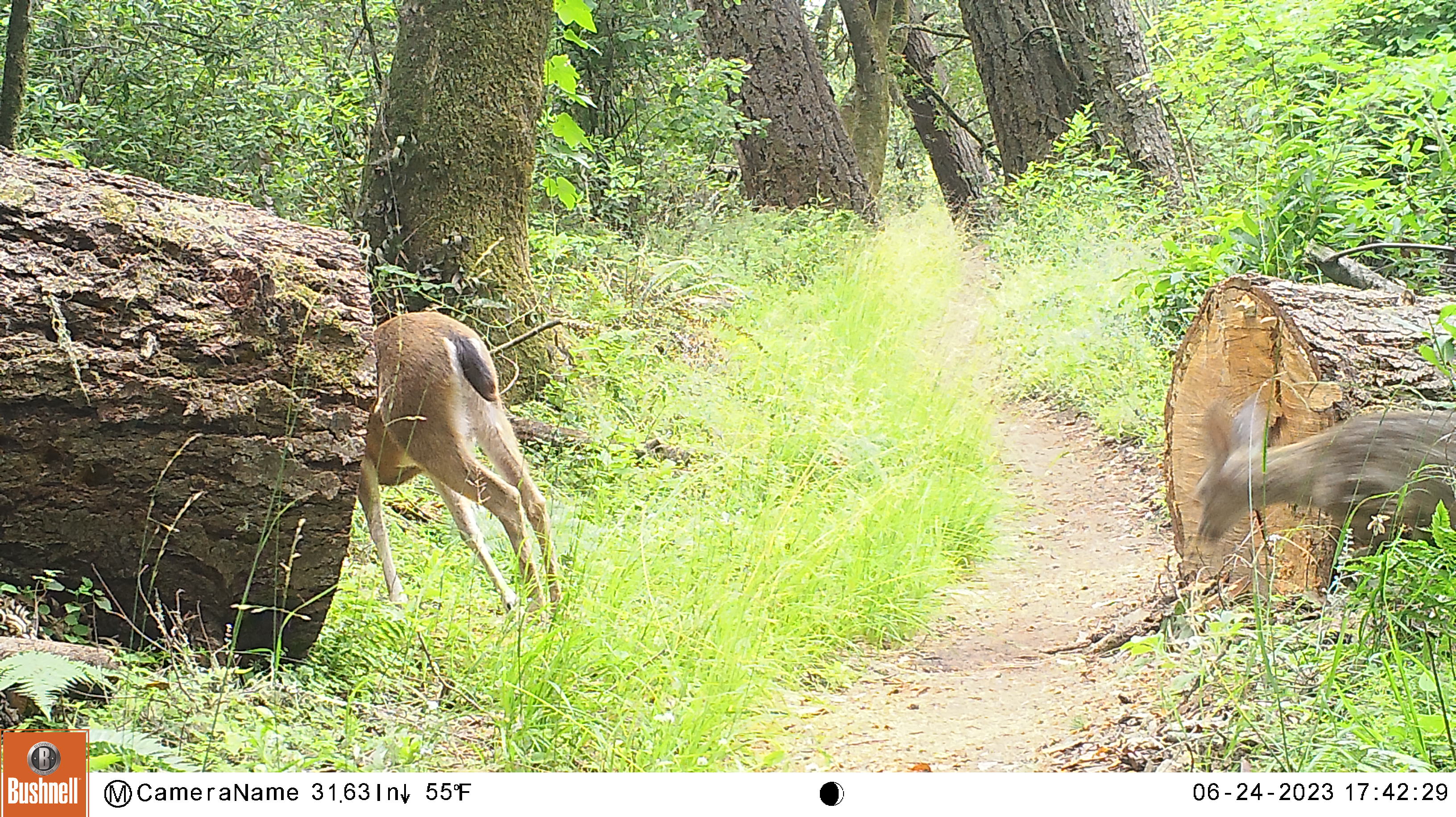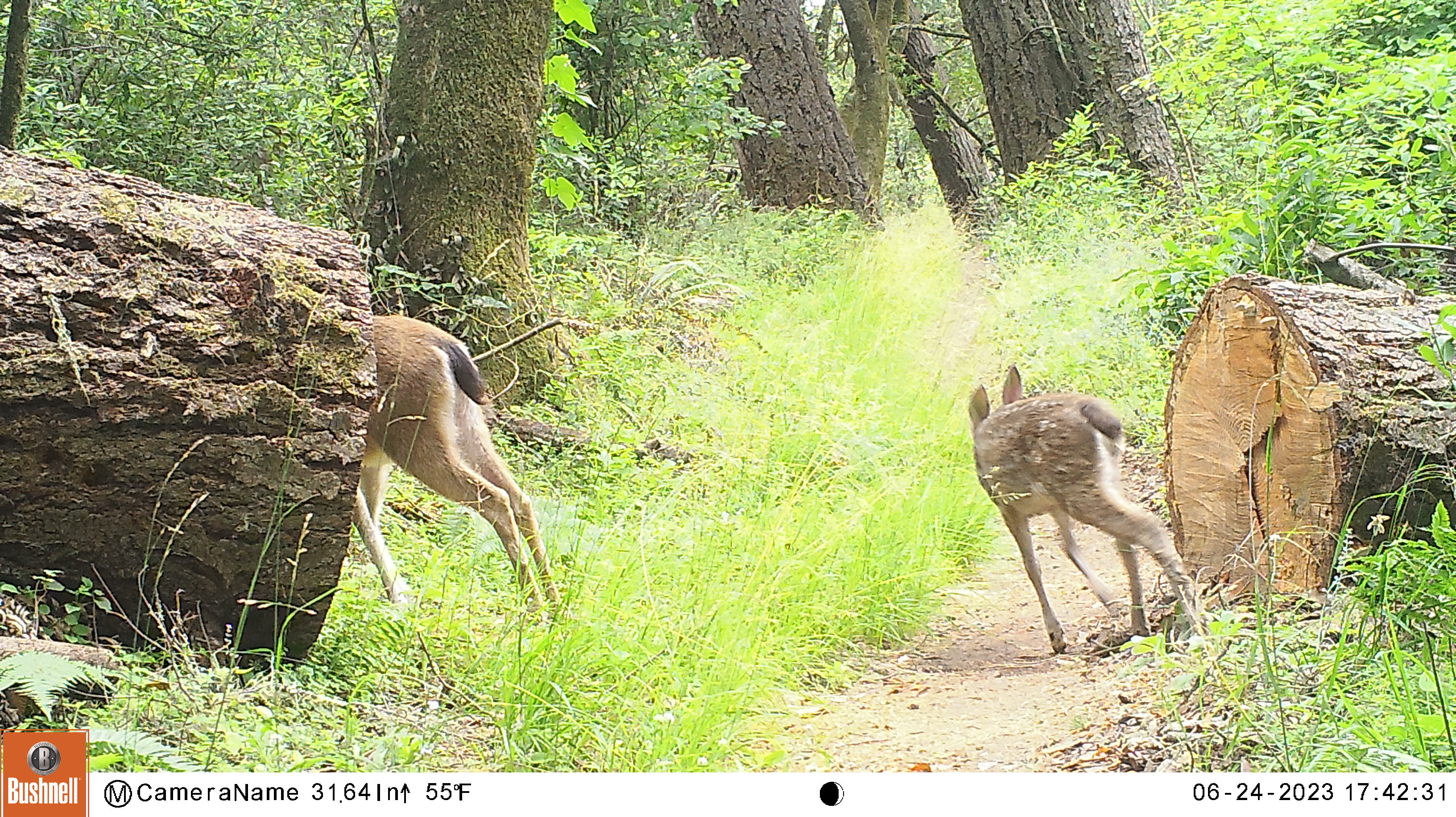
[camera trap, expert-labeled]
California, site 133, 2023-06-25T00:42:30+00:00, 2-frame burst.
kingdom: Animalia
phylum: Chordata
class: Mammalia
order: Artiodactyla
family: Cervidae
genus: Odocoileus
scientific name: Odocoileus hemionus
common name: mule deer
Mule deer (Odocoileus hemionus).